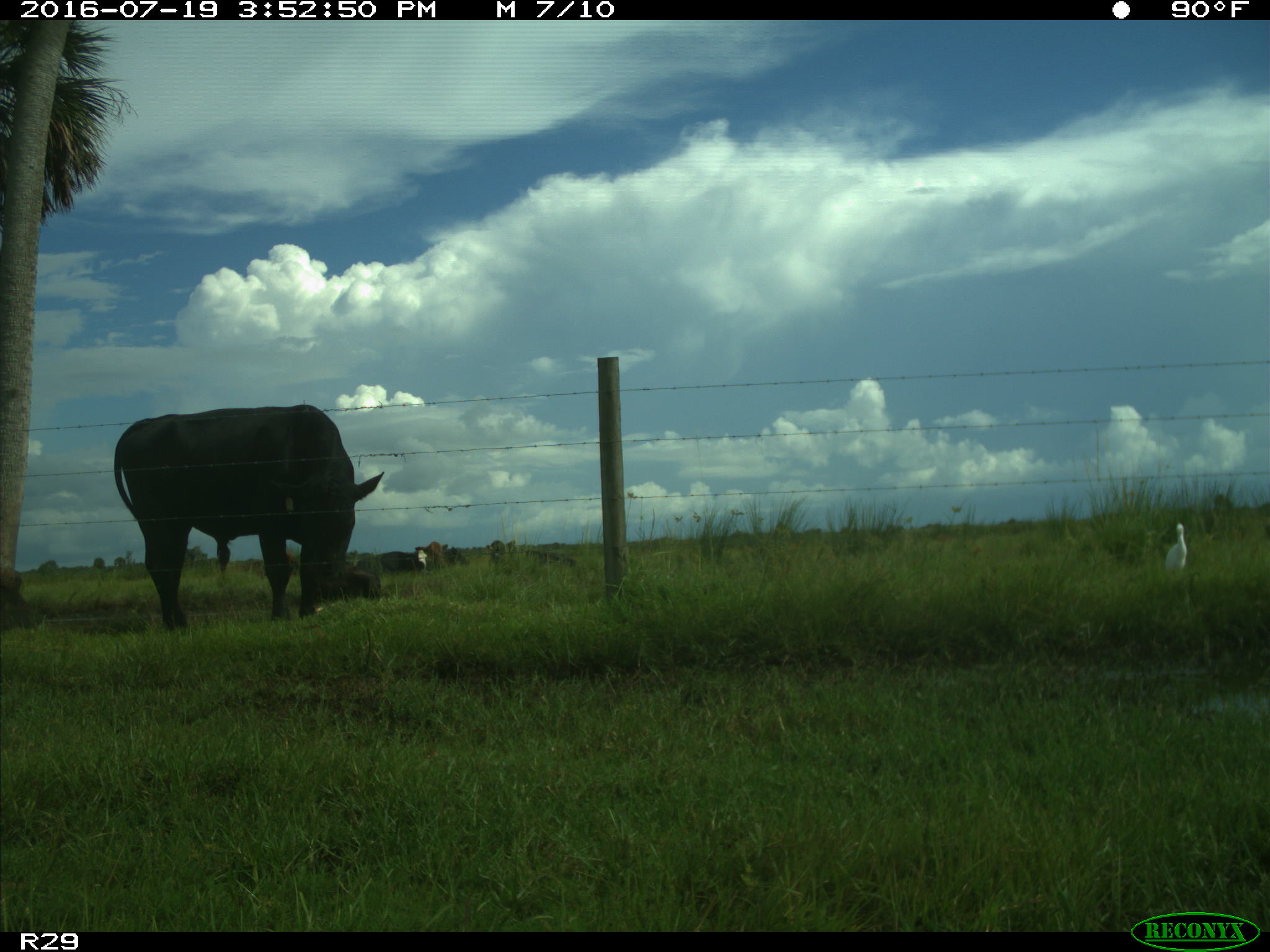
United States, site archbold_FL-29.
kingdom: Animalia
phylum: Chordata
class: Mammalia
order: Artiodactyla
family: Bovidae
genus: Bos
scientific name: Bos taurus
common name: domestic cow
Bos taurus (domestic cow).